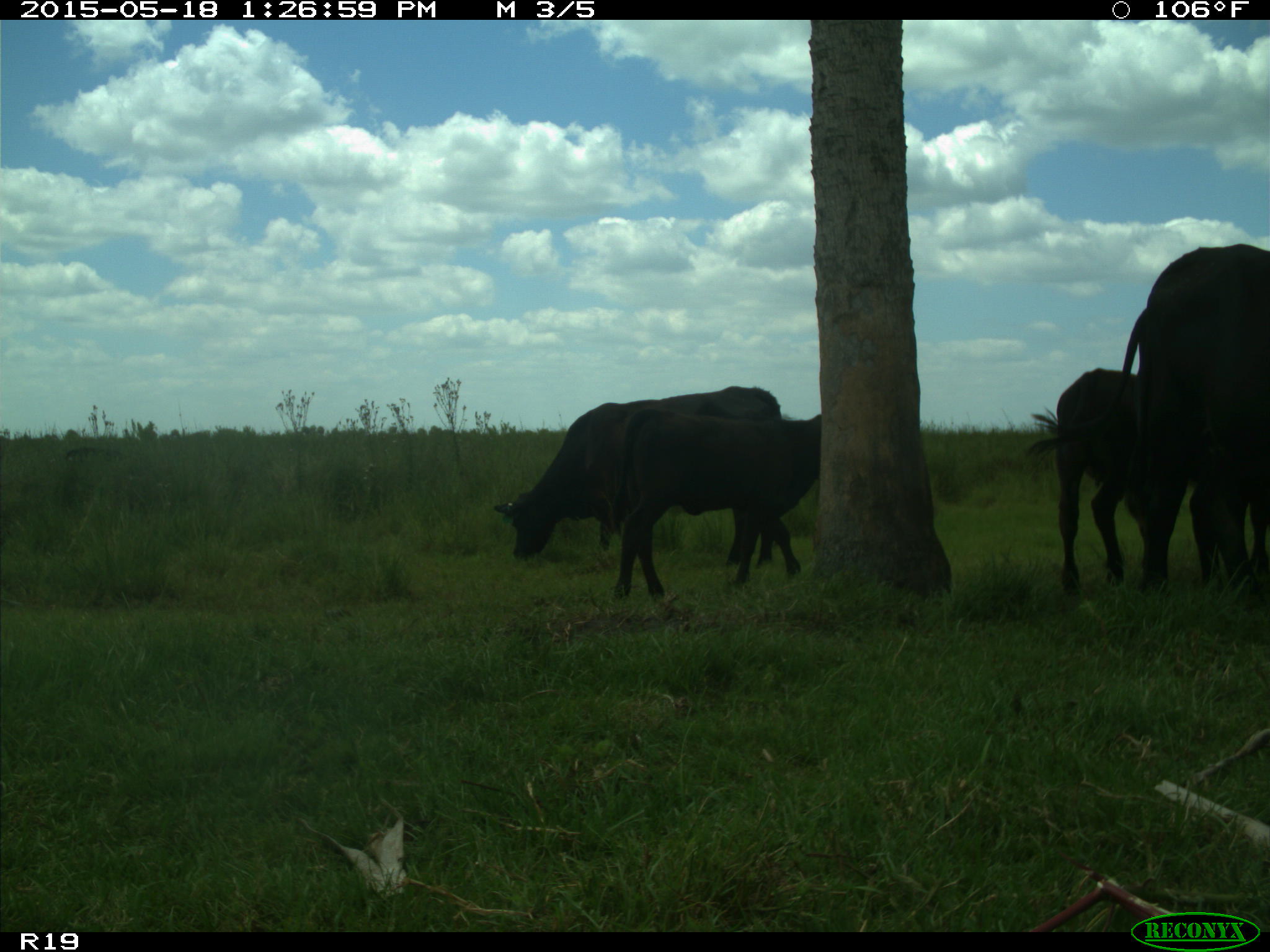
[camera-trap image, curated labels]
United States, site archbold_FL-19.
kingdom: Animalia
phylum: Chordata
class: Mammalia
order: Artiodactyla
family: Bovidae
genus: Bos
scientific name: Bos taurus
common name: domestic cow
Bos taurus (domestic cow).